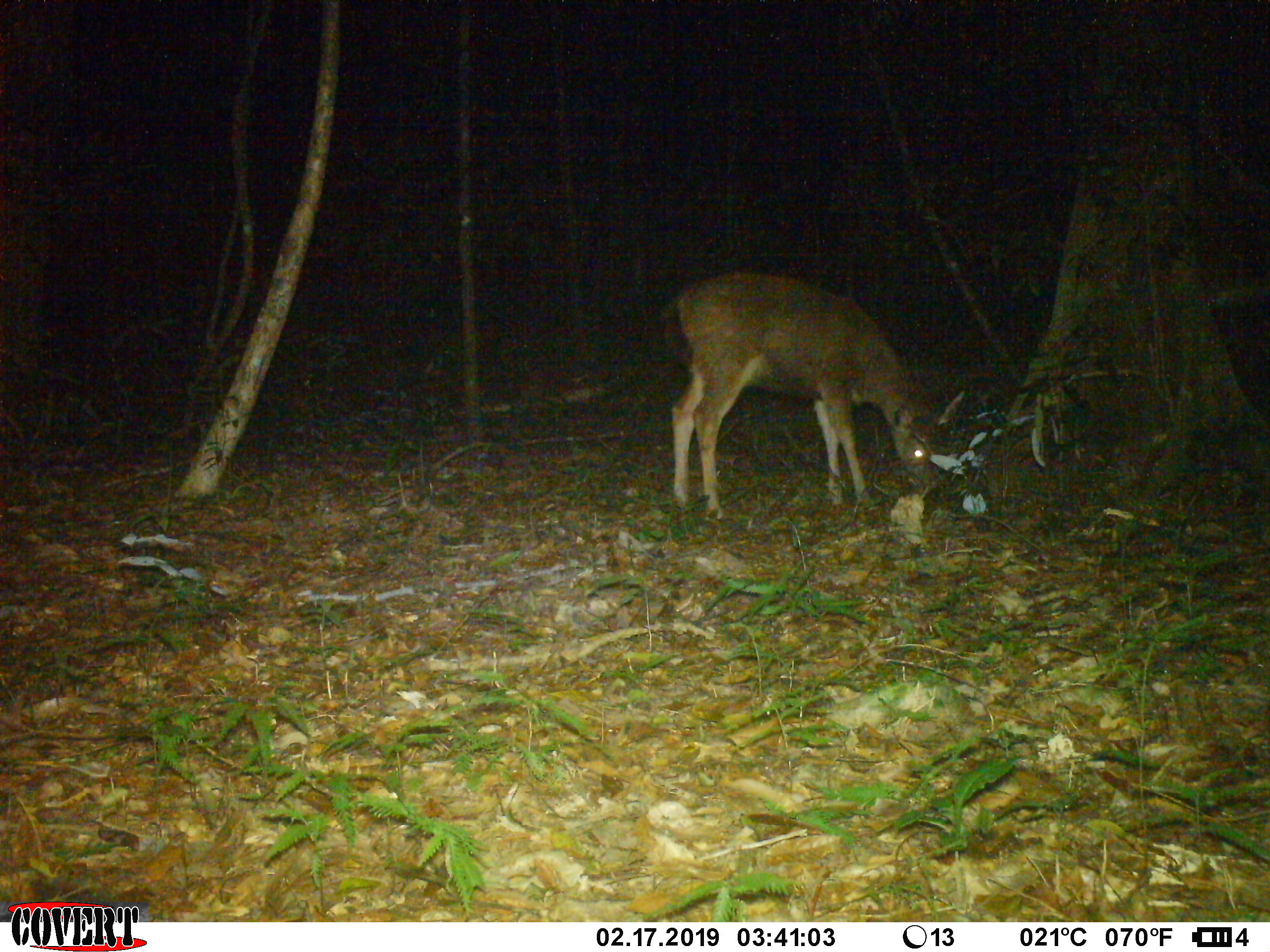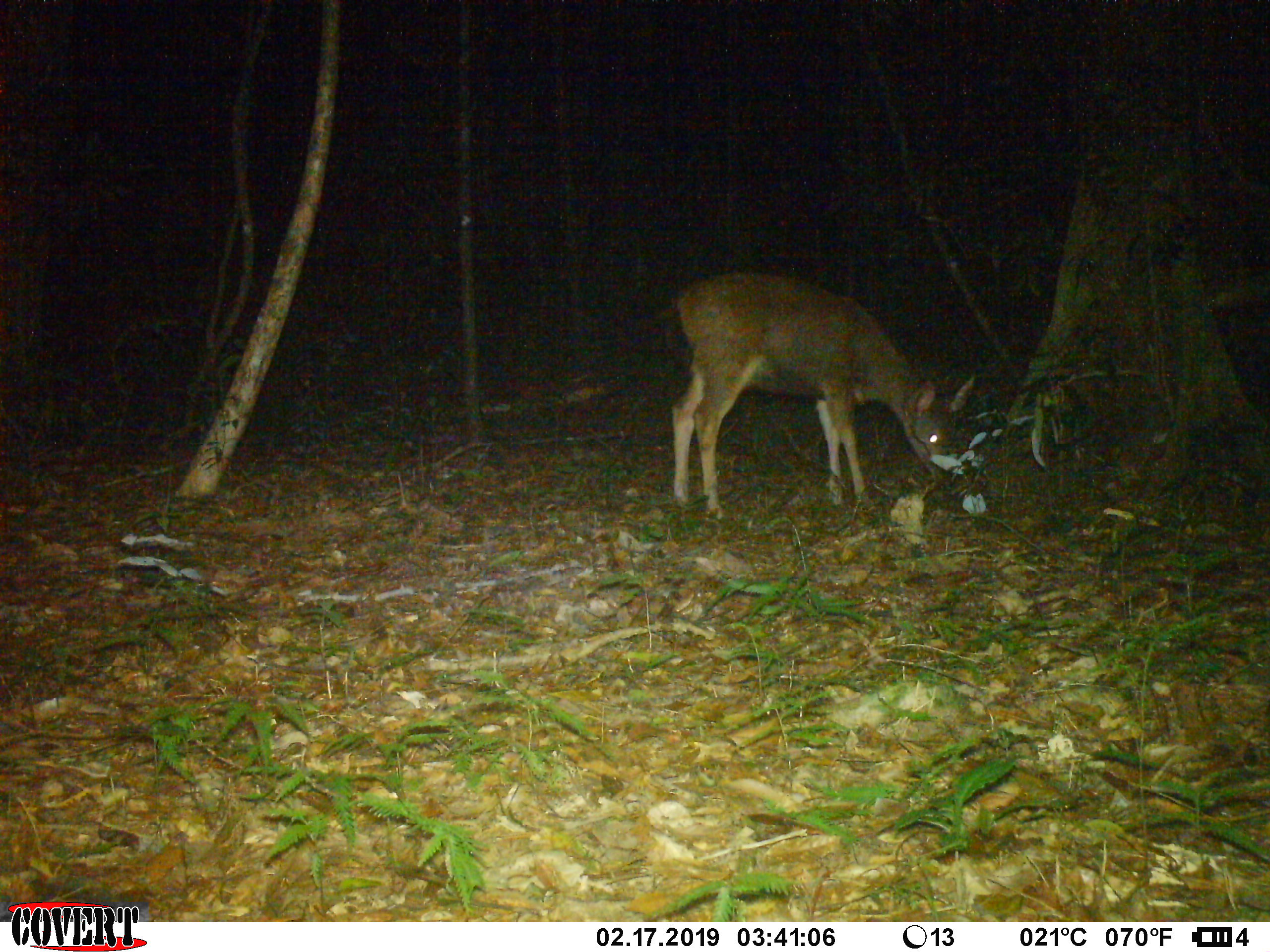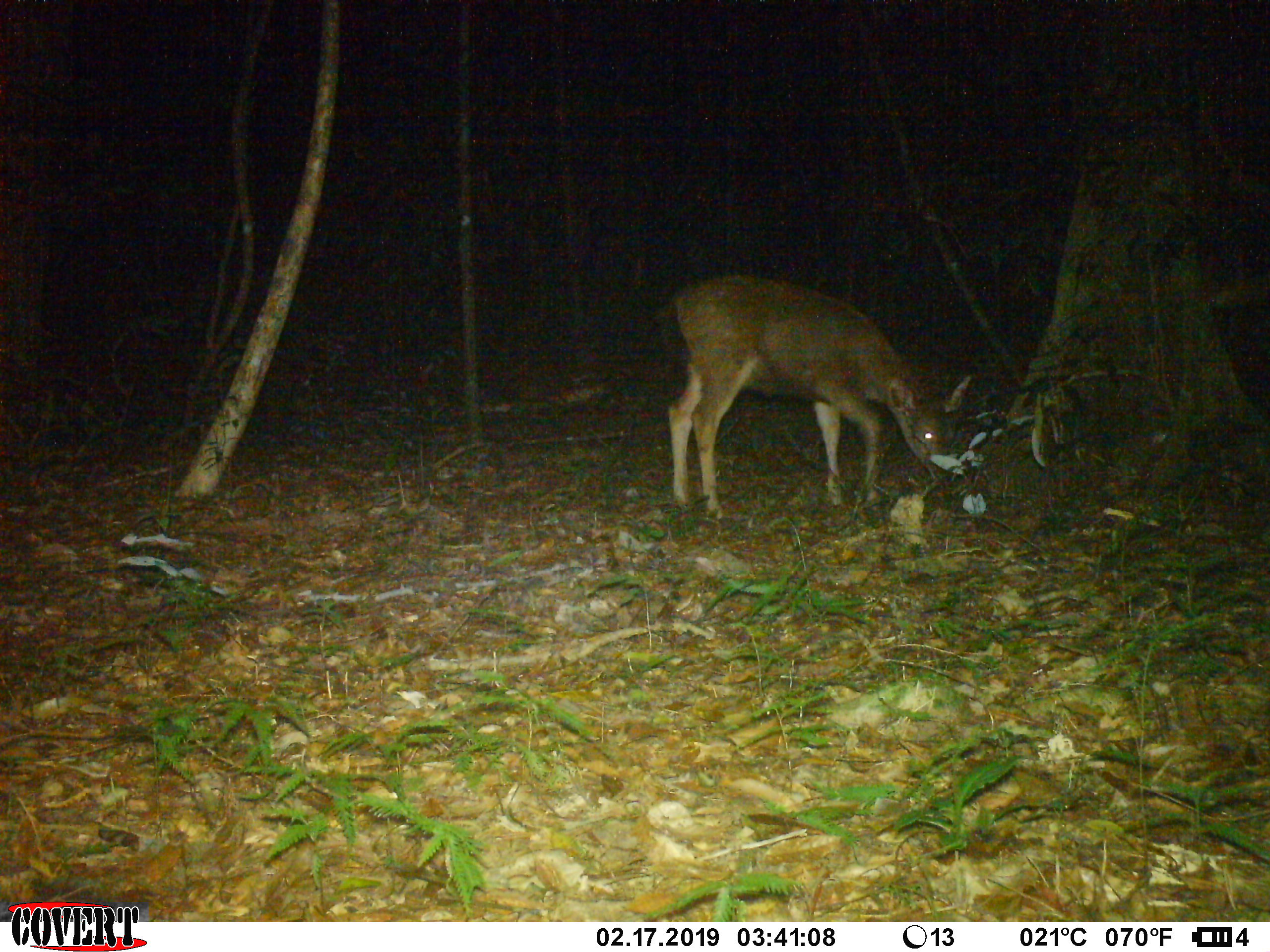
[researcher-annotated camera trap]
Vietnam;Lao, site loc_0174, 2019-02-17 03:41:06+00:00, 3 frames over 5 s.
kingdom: Animalia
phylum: Chordata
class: Mammalia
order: Artiodactyla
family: Cervidae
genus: Rusa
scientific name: Rusa unicolor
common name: sambar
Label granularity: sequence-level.